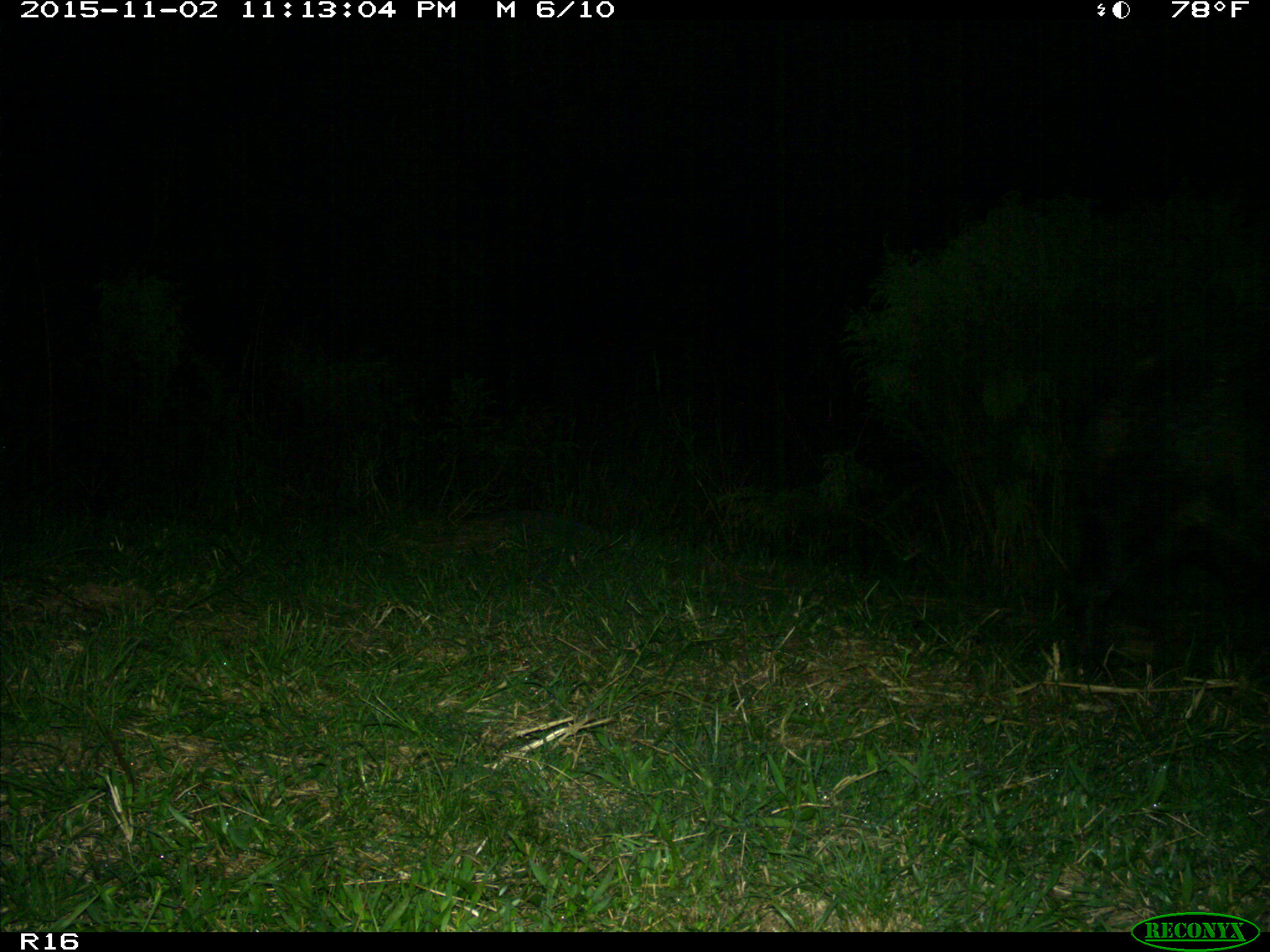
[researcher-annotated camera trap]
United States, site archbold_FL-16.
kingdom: Animalia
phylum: Chordata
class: Mammalia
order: Artiodactyla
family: Suidae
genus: Sus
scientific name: Sus scrofa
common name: wild boar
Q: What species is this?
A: Sus scrofa (wild boar).